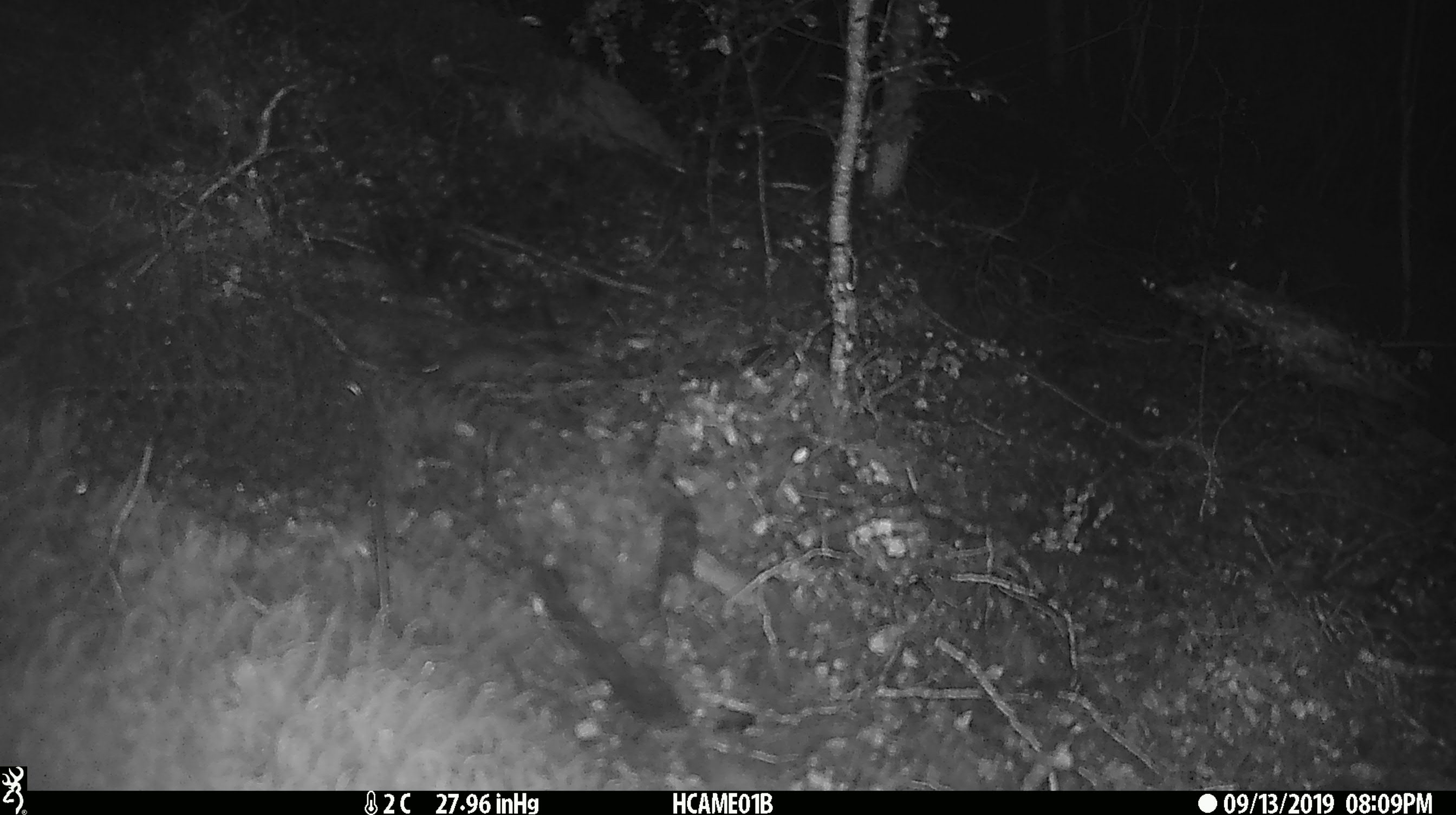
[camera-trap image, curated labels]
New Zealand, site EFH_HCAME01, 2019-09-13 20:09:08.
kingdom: Animalia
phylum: Chordata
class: Mammalia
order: Rodentia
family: Muridae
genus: Mus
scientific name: Mus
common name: mouse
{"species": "mouse (Mus)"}